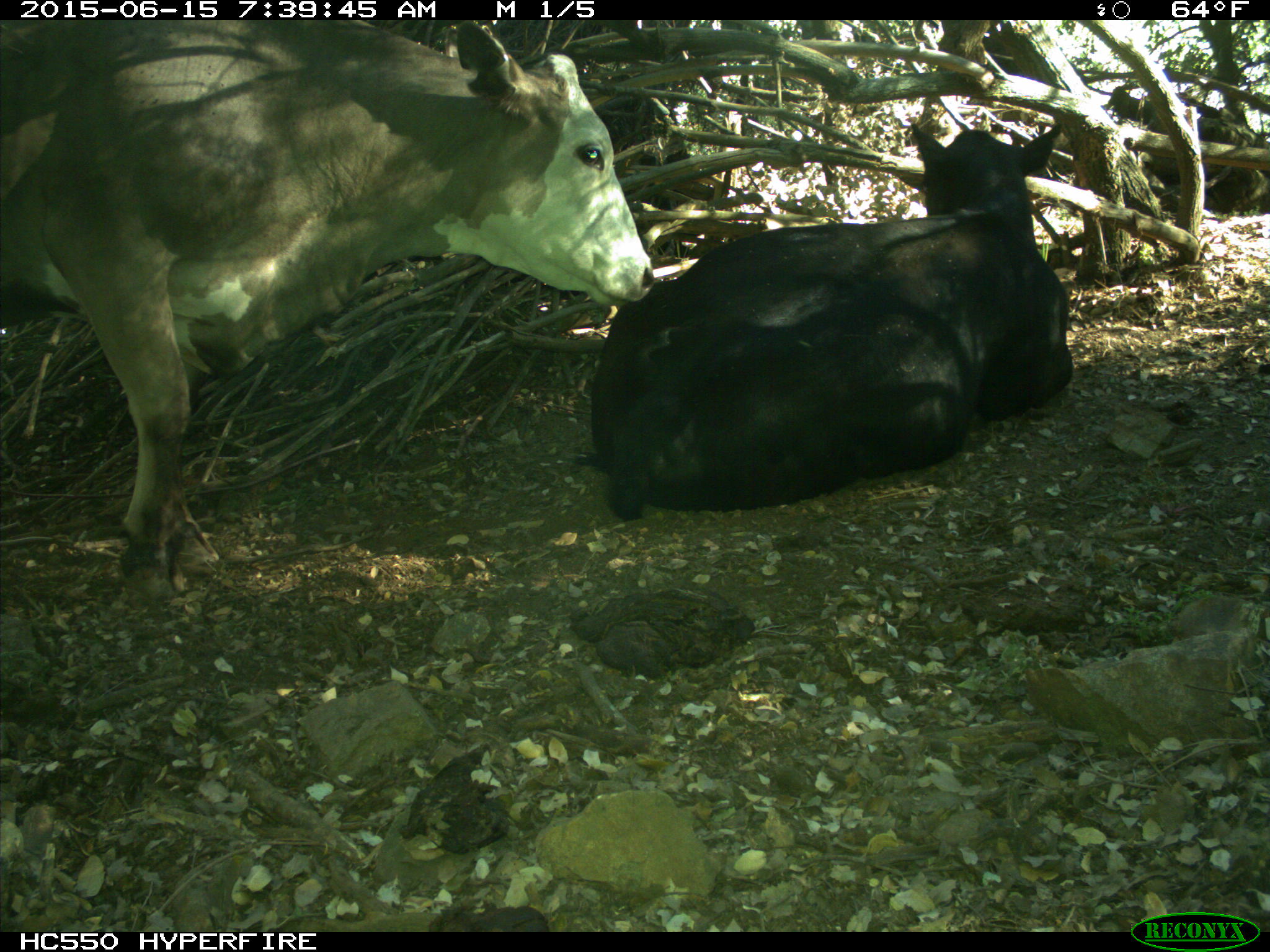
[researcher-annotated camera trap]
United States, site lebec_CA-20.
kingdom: Animalia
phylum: Chordata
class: Mammalia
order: Artiodactyla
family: Bovidae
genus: Bos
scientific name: Bos taurus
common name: domestic cow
Bos taurus (domestic cow).